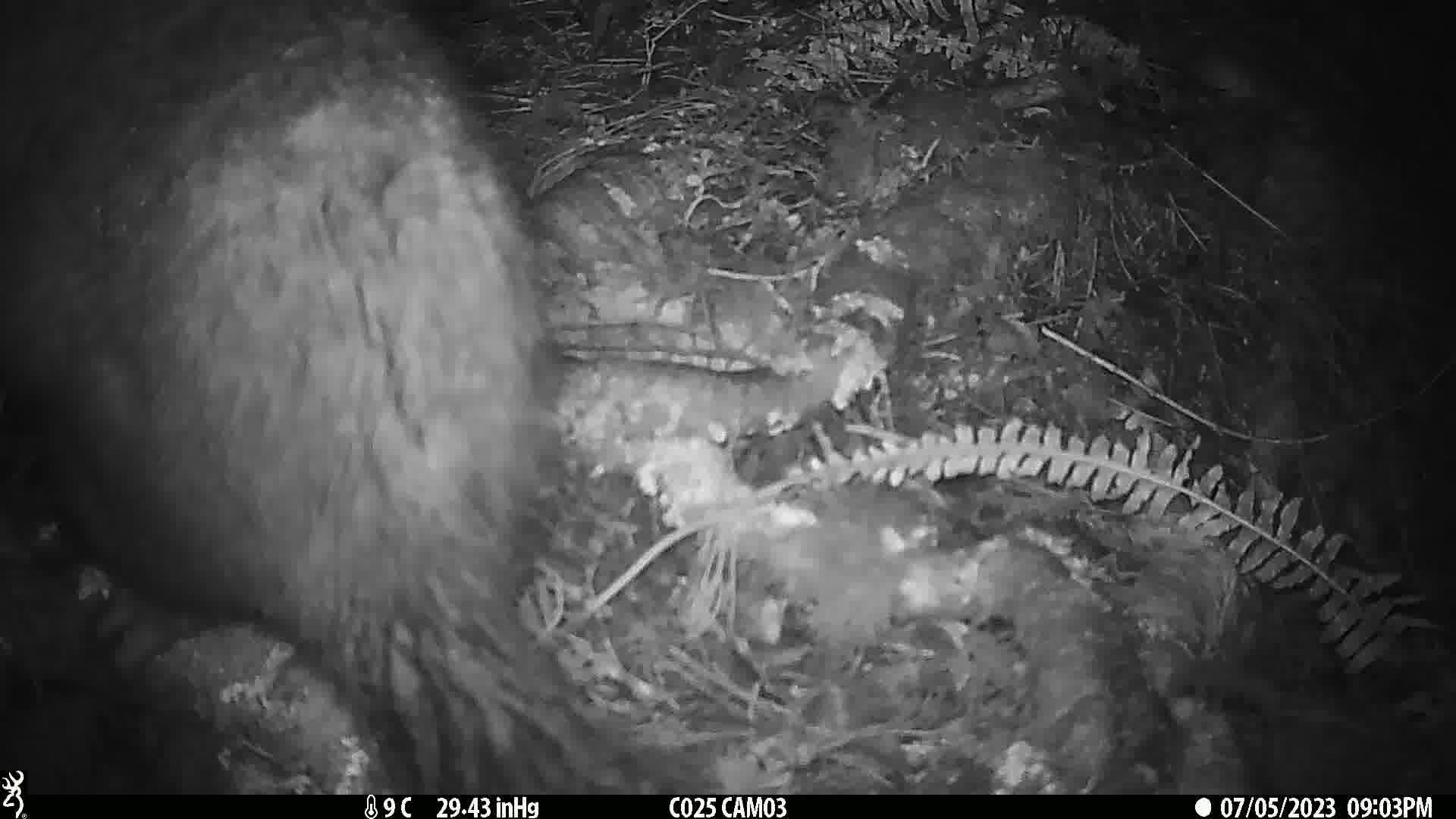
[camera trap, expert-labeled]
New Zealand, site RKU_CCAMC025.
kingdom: Animalia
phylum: Chordata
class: Mammalia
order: Diprotodontia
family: Phalangeridae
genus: Trichosurus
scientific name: Trichosurus vulpecula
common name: common brushtail possum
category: possum